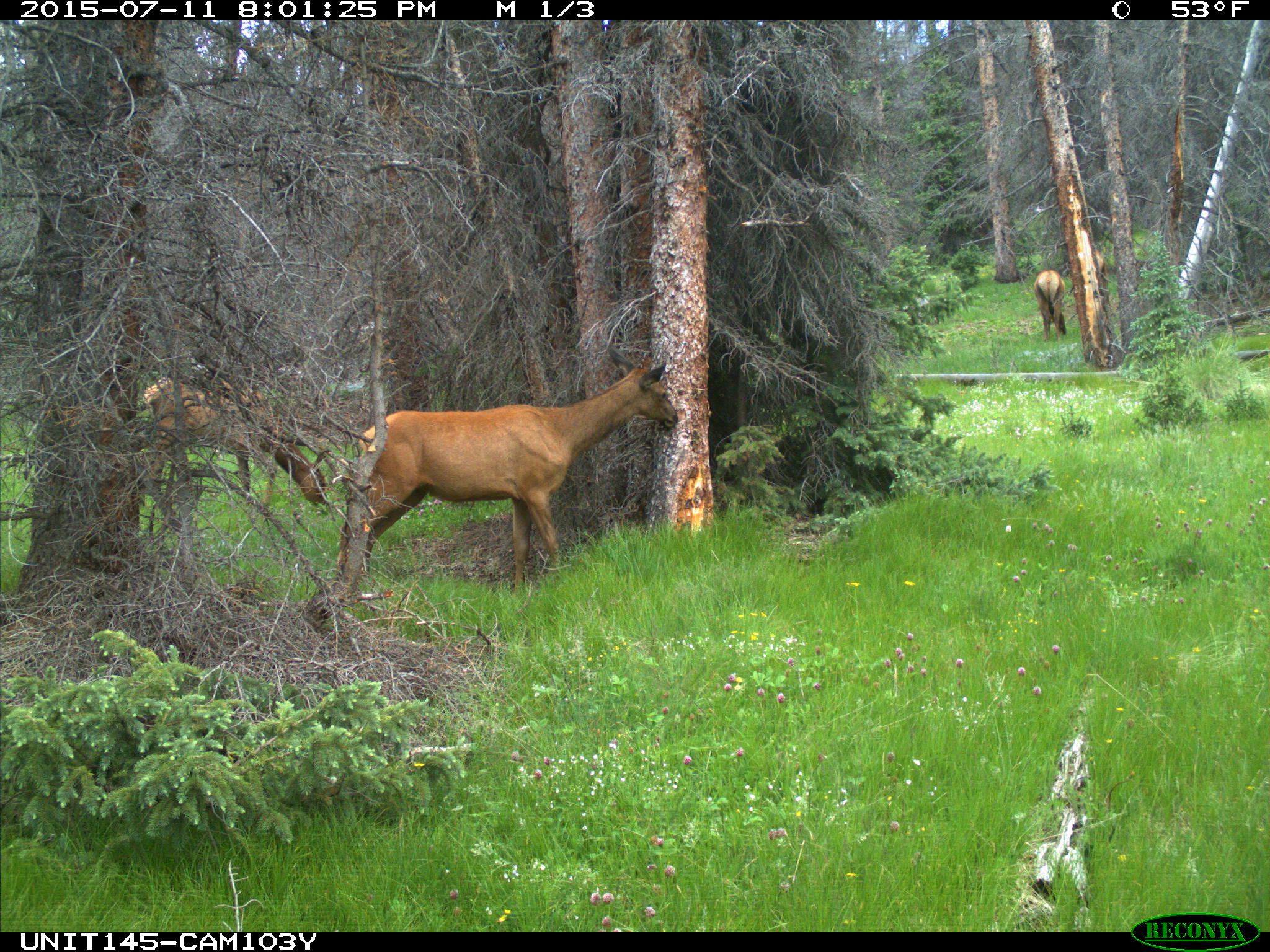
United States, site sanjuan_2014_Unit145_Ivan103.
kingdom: Animalia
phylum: Chordata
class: Mammalia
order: Artiodactyla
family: Cervidae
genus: Cervus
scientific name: Cervus elaphus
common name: red deer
Cervus elaphus (red deer).